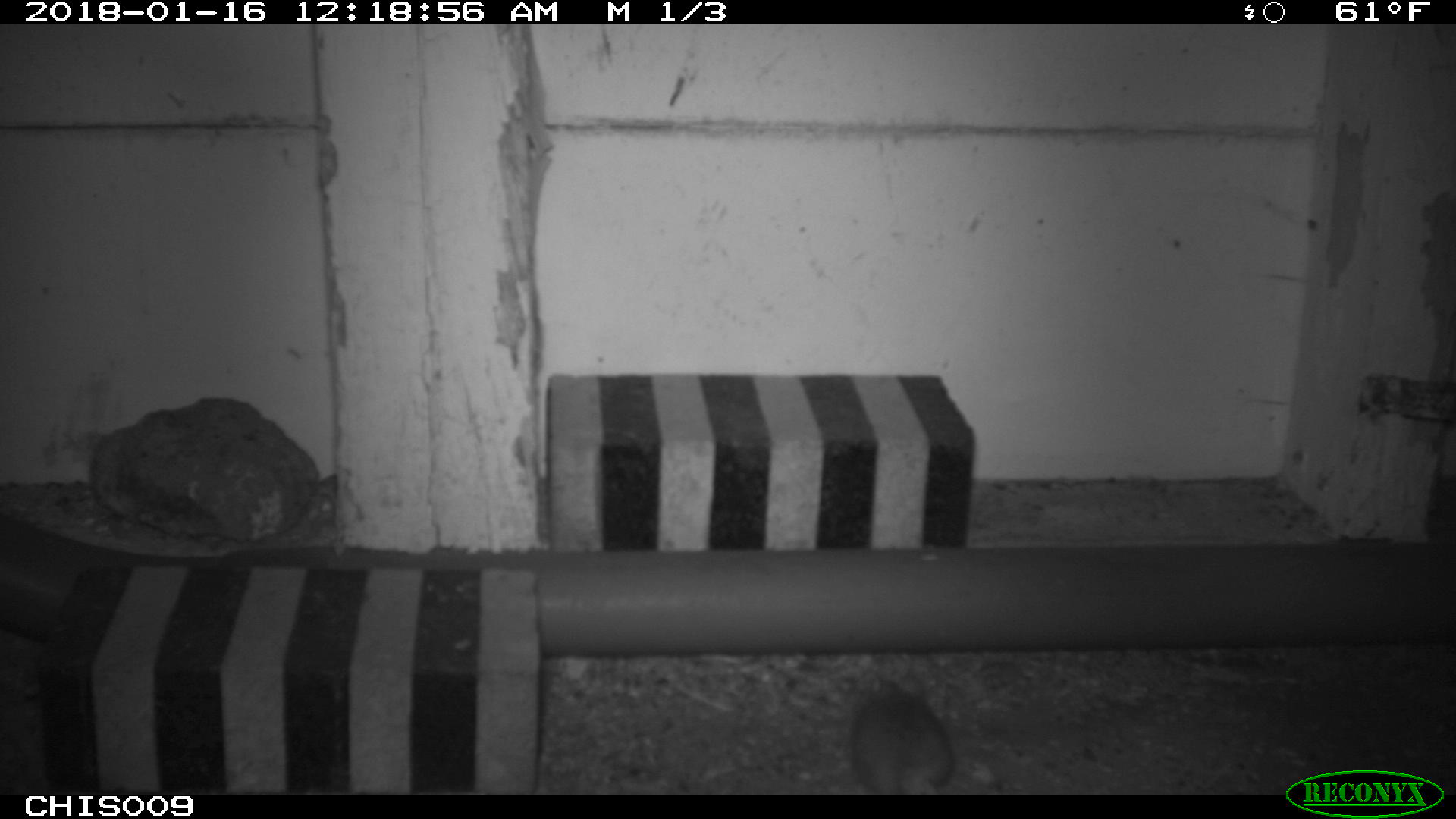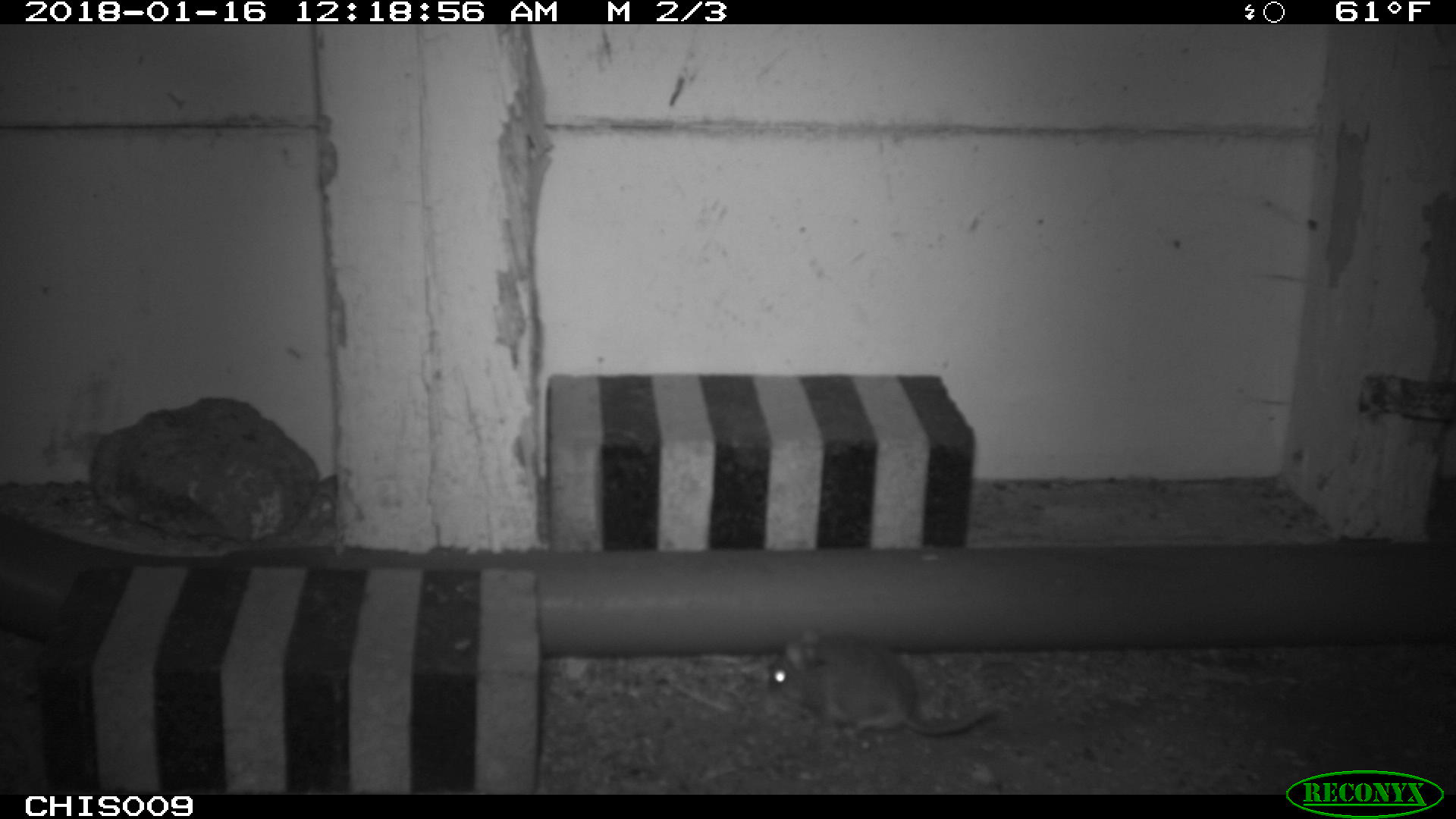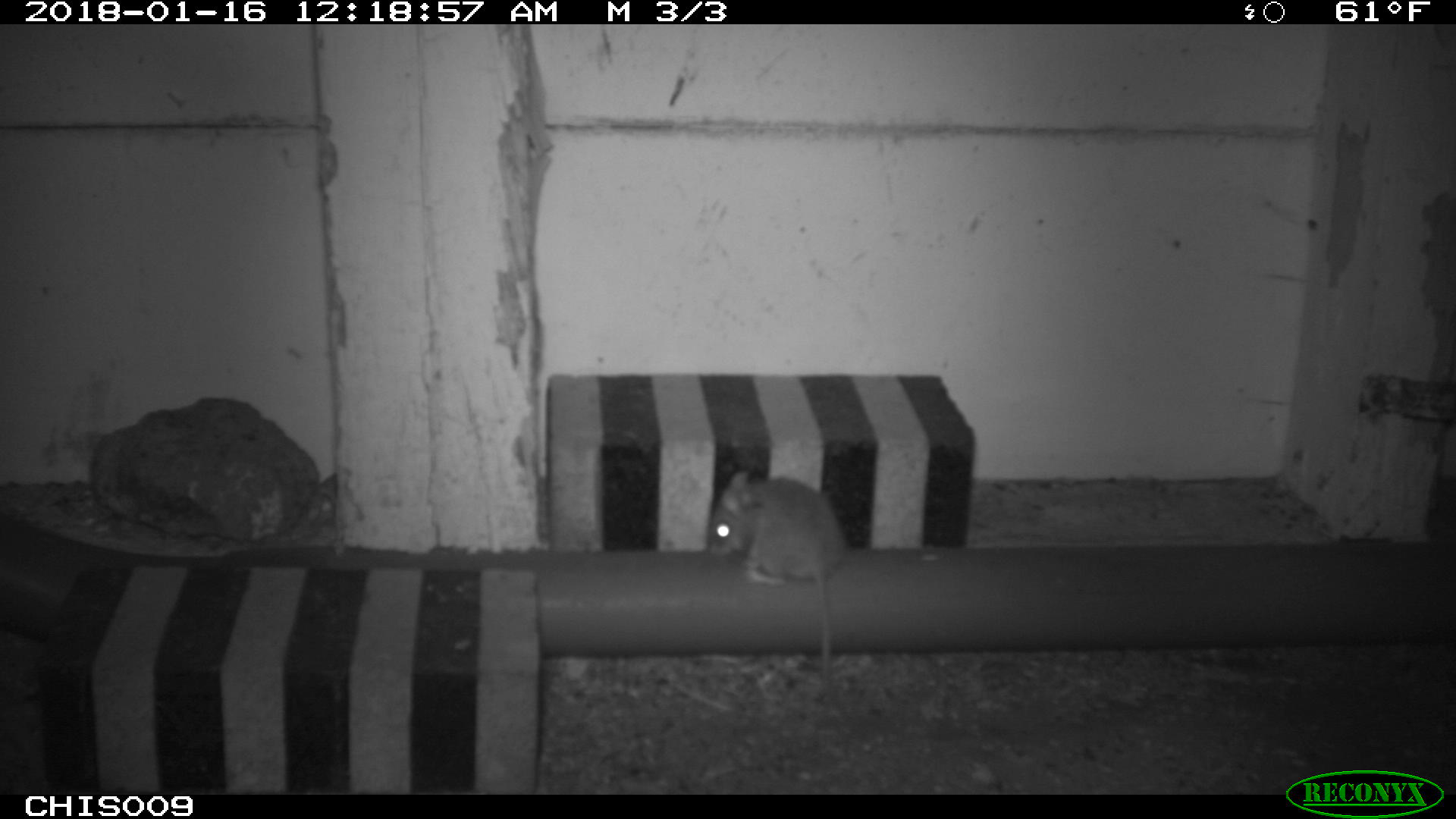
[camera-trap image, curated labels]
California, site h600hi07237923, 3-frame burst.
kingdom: Animalia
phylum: Chordata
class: Mammalia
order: Rodentia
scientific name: Rodentia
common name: rodent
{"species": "rodent (Rodentia)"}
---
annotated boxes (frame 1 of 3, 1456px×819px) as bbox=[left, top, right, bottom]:
rodent: bbox=[846, 678, 955, 794]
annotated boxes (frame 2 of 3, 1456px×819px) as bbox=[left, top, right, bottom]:
rodent: bbox=[765, 629, 1002, 738]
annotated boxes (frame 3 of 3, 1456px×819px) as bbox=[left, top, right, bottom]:
rodent: bbox=[711, 471, 844, 682]